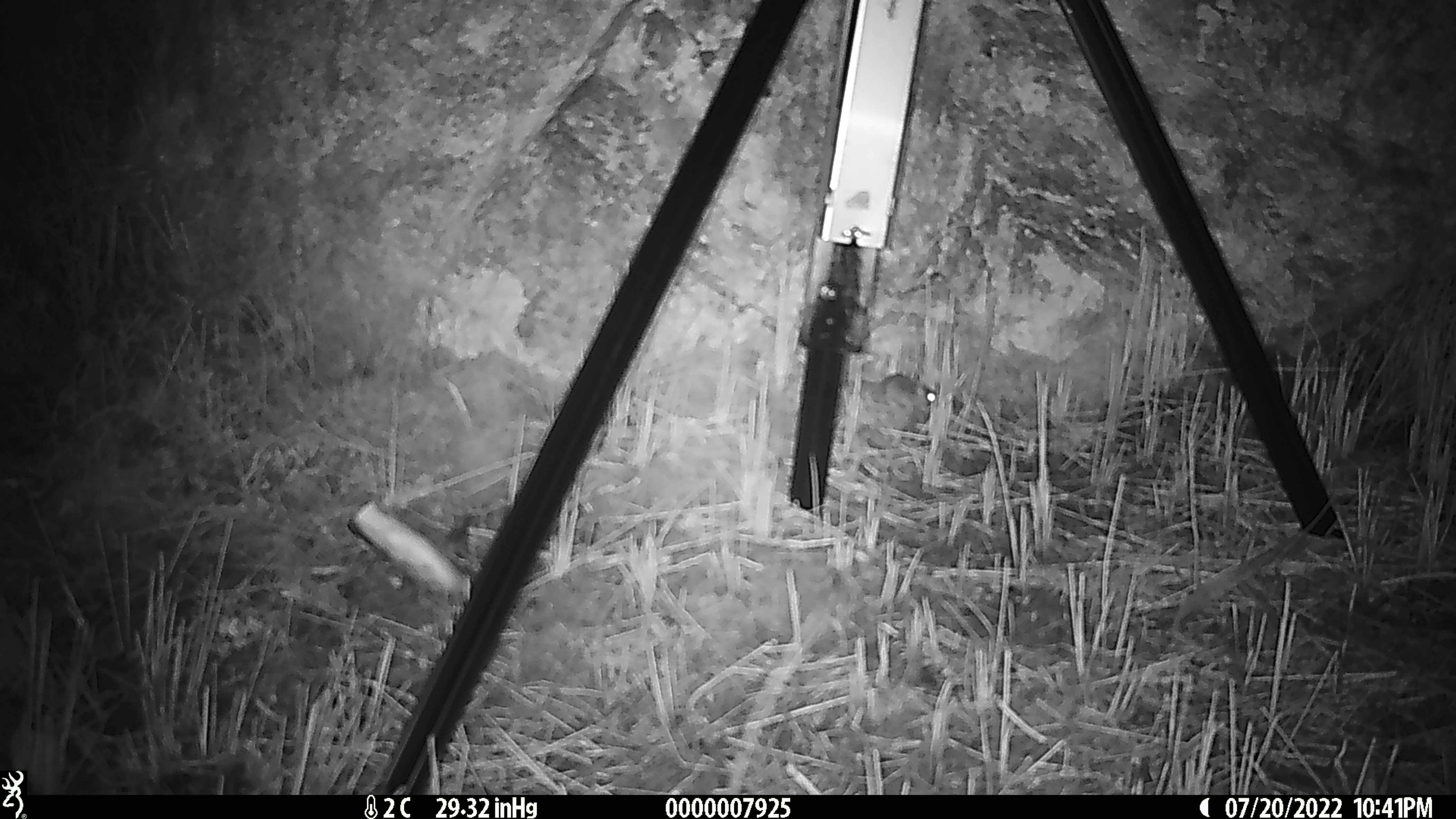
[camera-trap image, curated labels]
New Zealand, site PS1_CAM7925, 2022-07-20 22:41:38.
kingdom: Animalia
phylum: Chordata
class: Mammalia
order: Rodentia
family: Muridae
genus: Mus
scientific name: Mus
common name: mouse